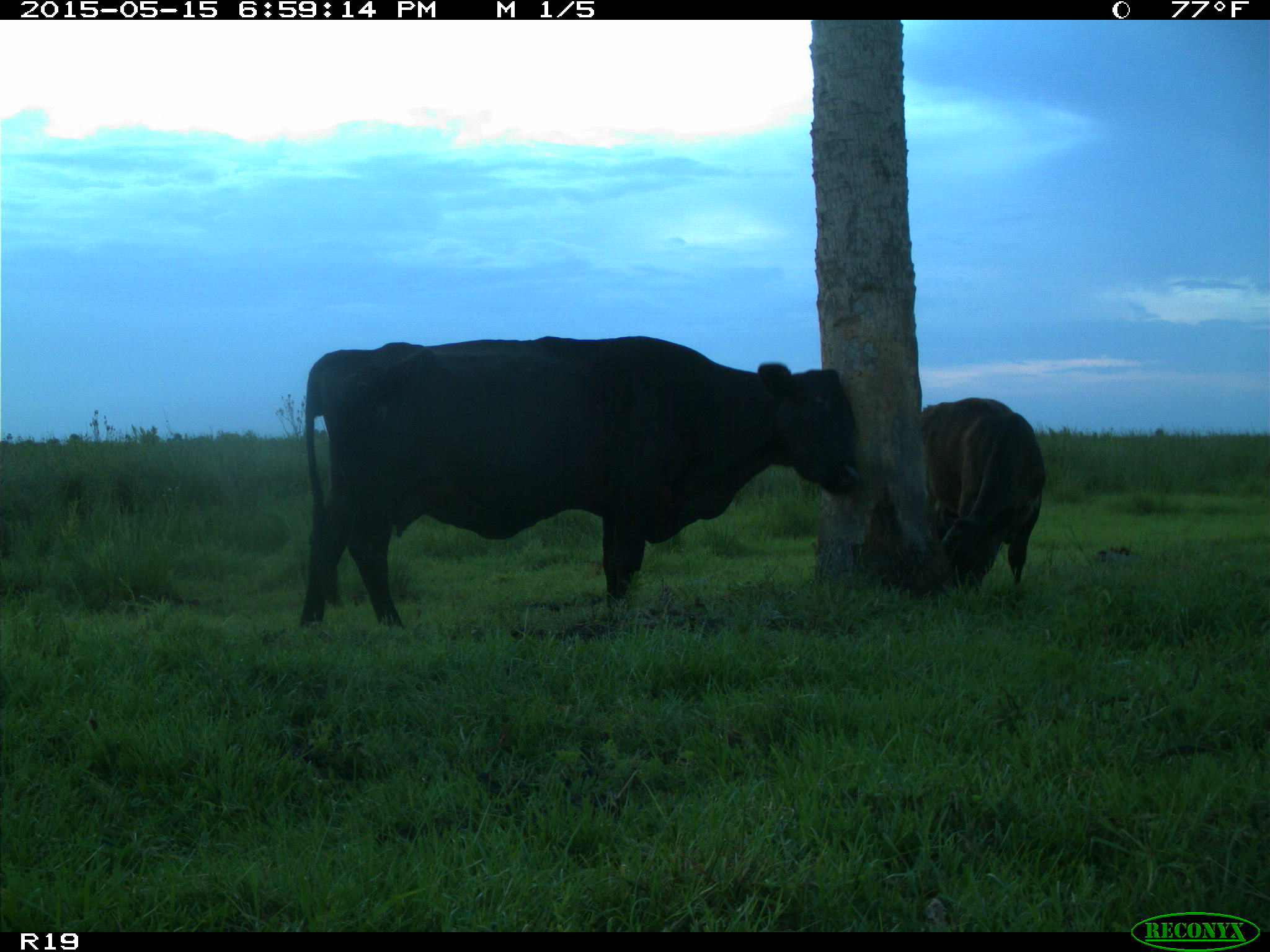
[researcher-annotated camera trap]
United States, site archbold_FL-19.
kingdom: Animalia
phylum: Chordata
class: Mammalia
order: Artiodactyla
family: Bovidae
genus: Bos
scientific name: Bos taurus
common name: domestic cow